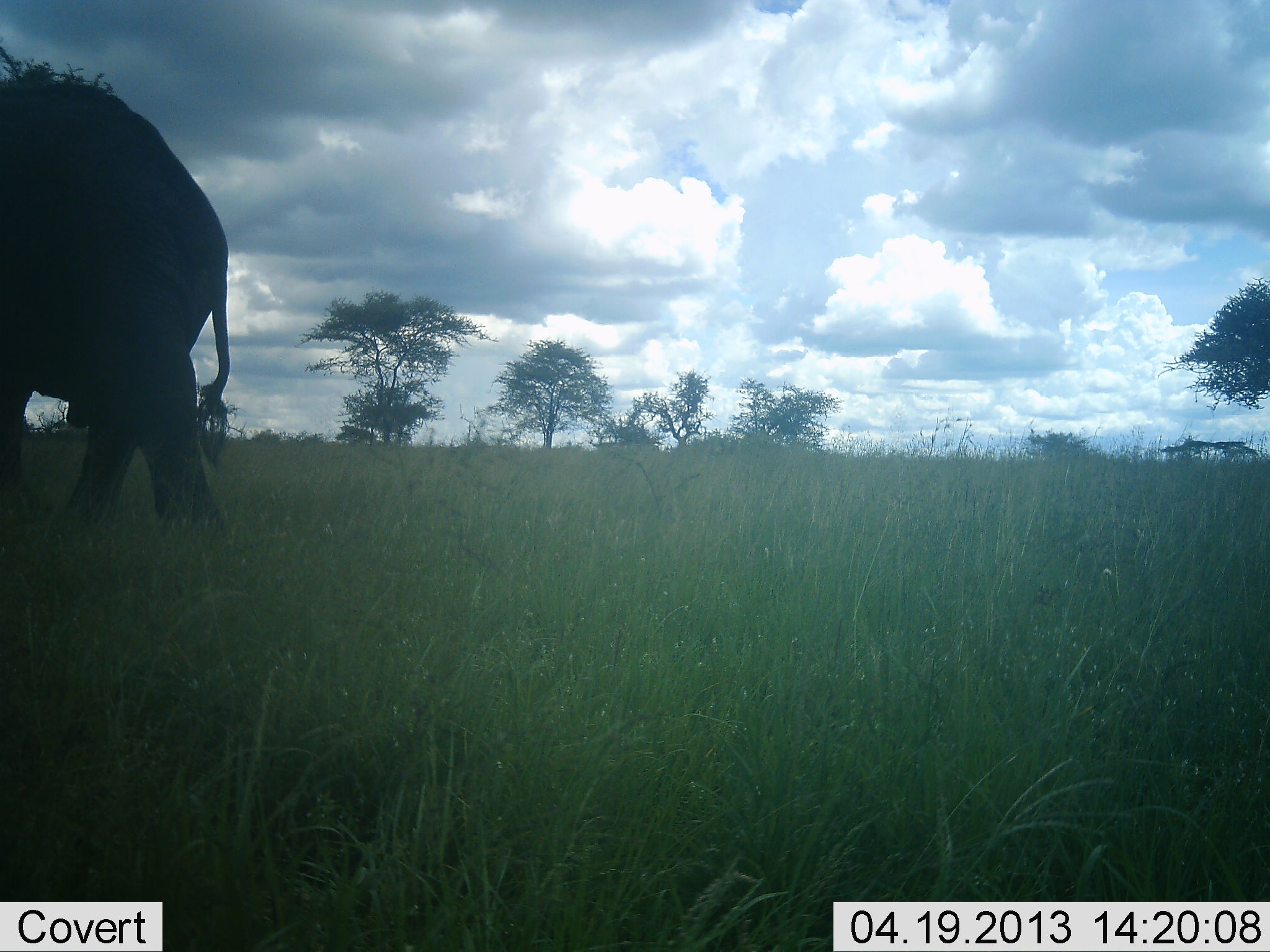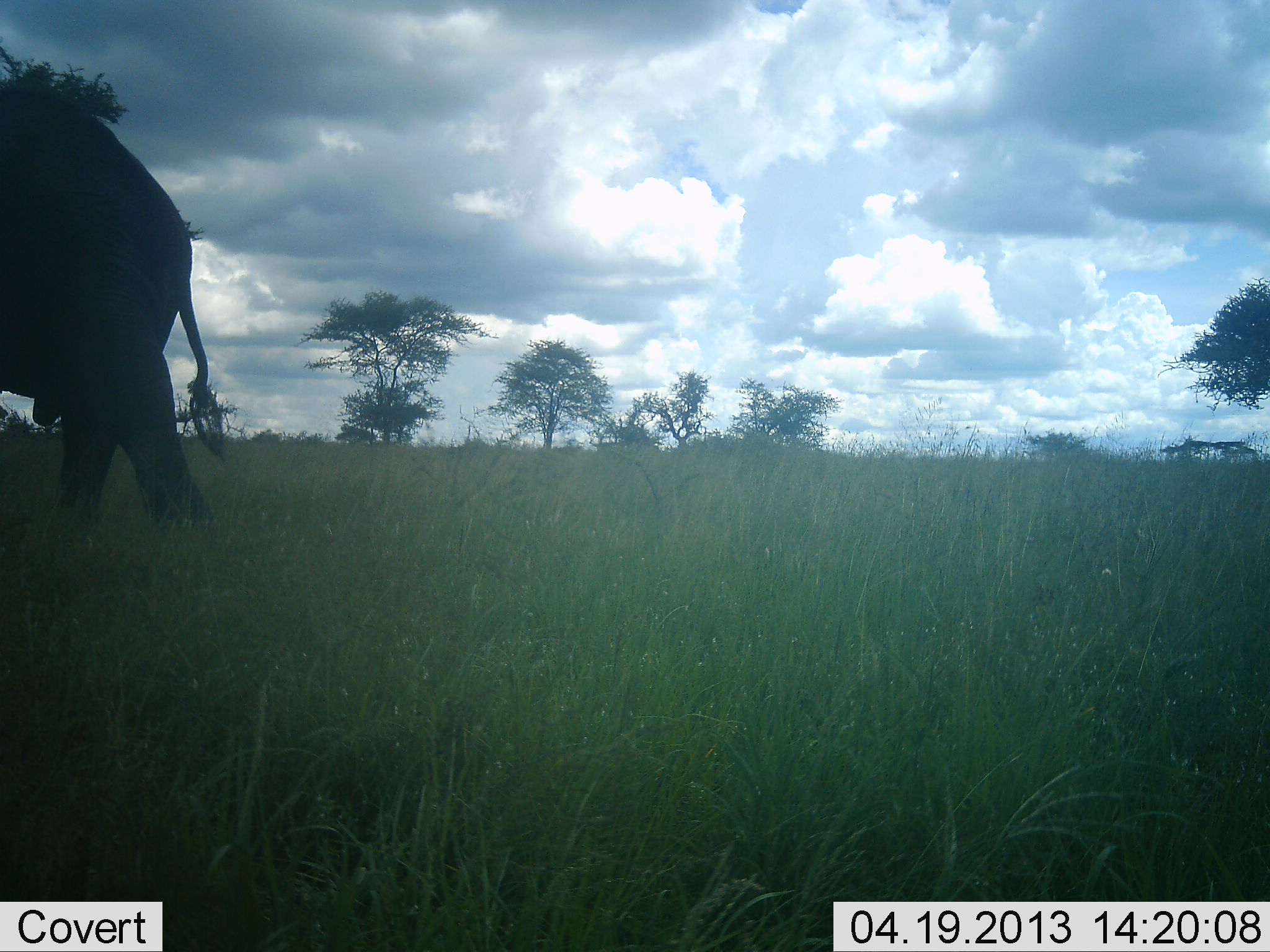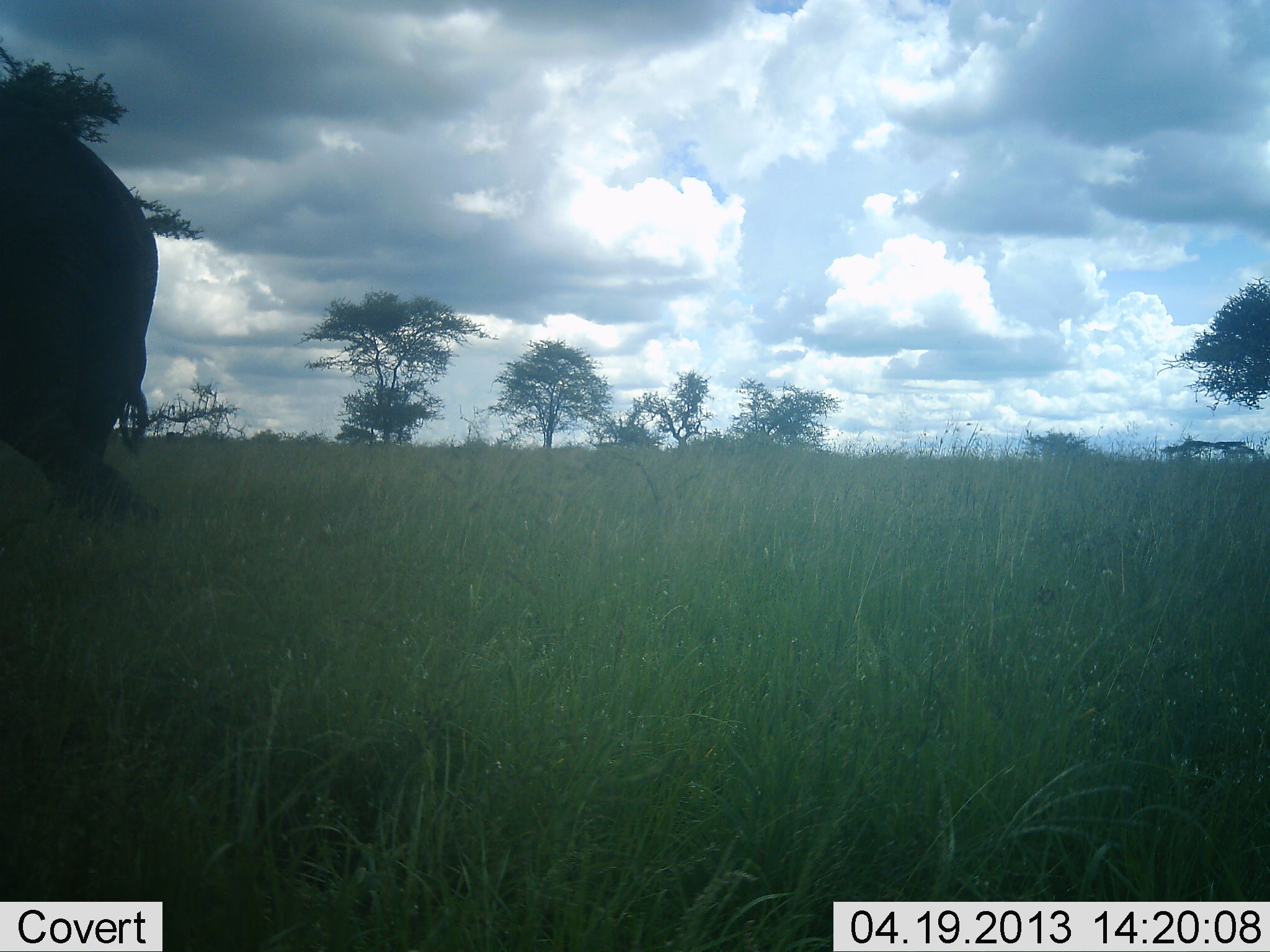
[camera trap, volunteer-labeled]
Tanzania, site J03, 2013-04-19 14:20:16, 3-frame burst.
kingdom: Animalia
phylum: Chordata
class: Mammalia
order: Proboscidea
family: Elephantidae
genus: Loxodonta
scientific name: Loxodonta africana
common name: african bush elephant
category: elephant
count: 1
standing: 10%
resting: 0%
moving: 90%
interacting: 0%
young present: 0%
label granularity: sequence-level